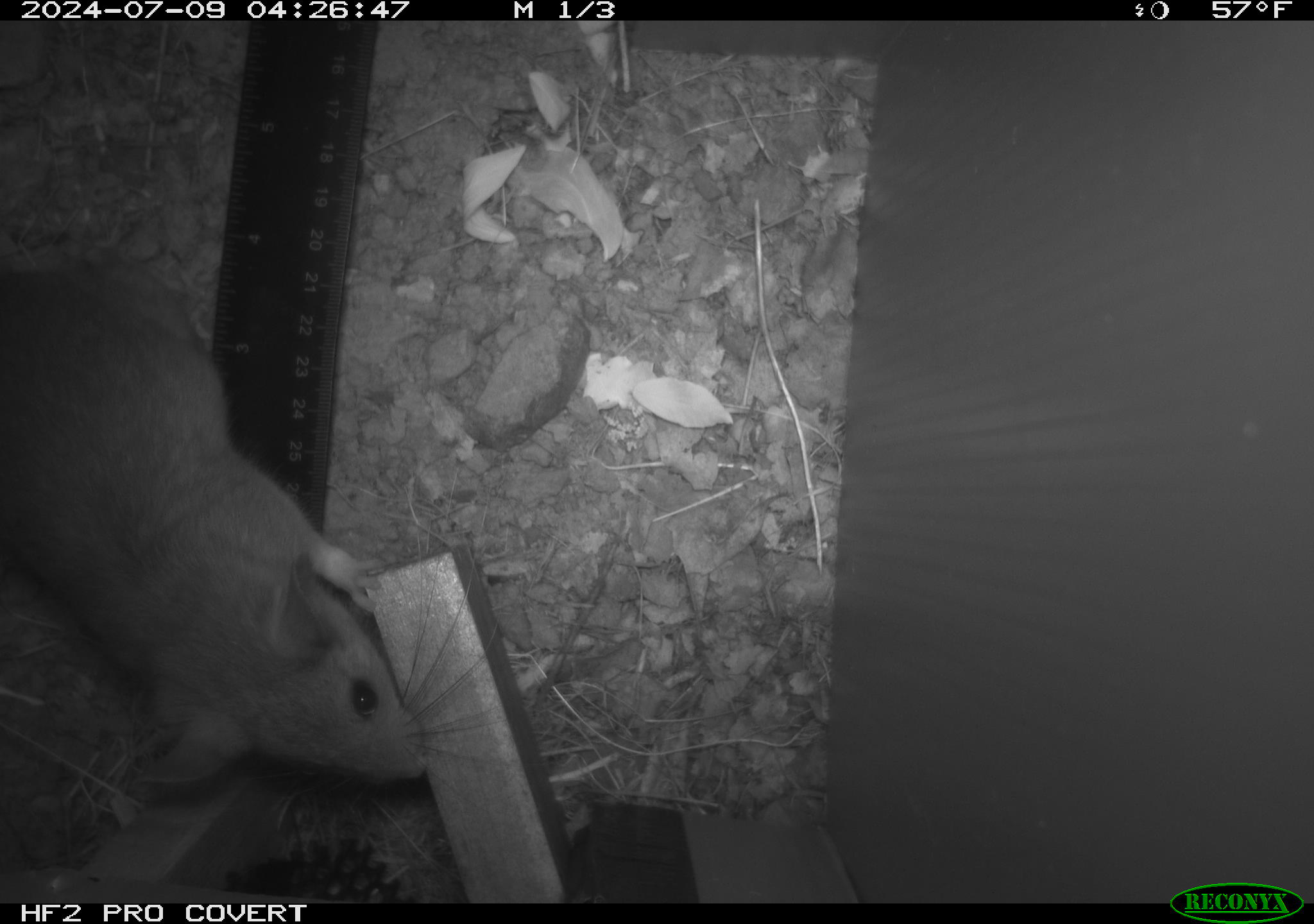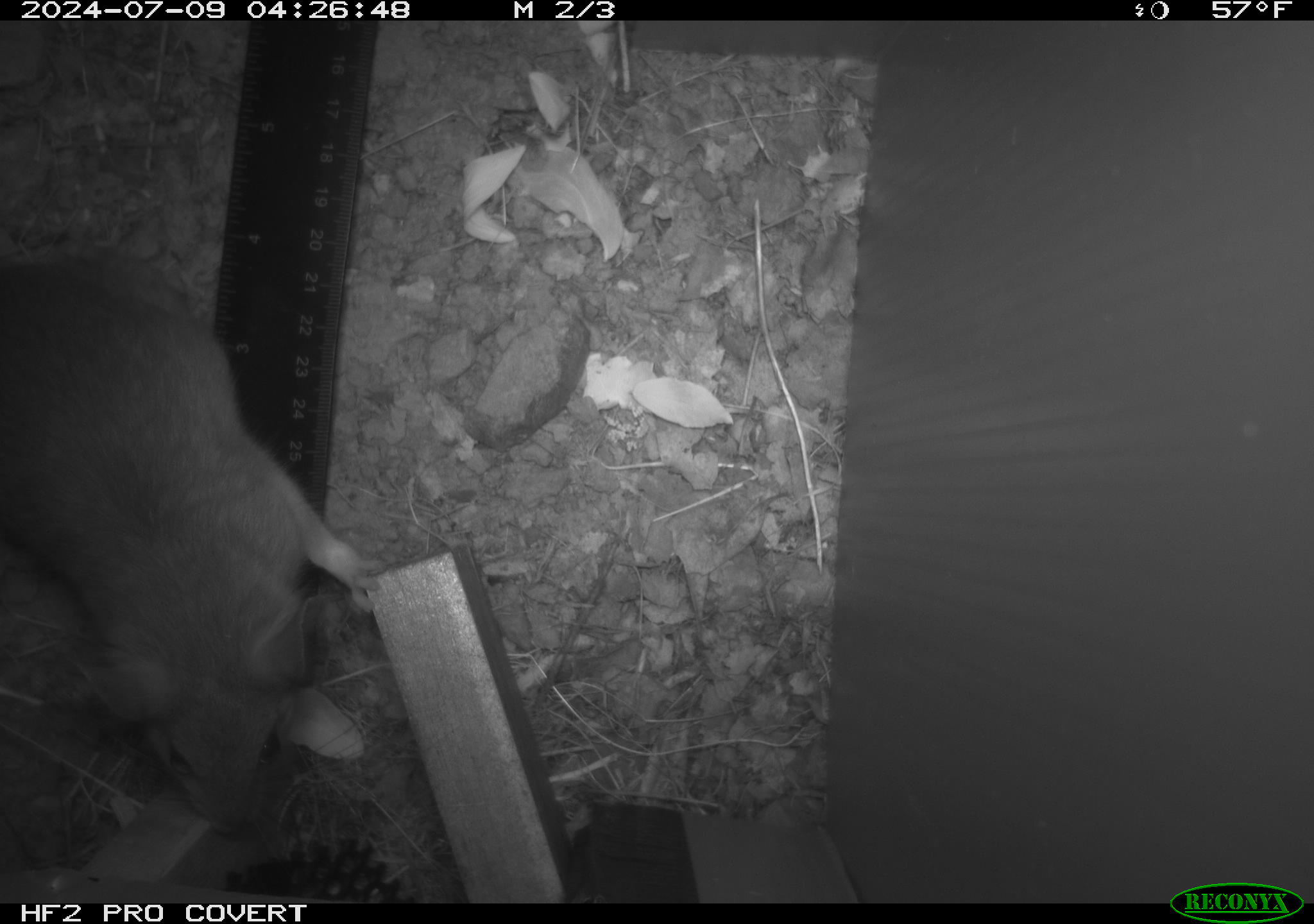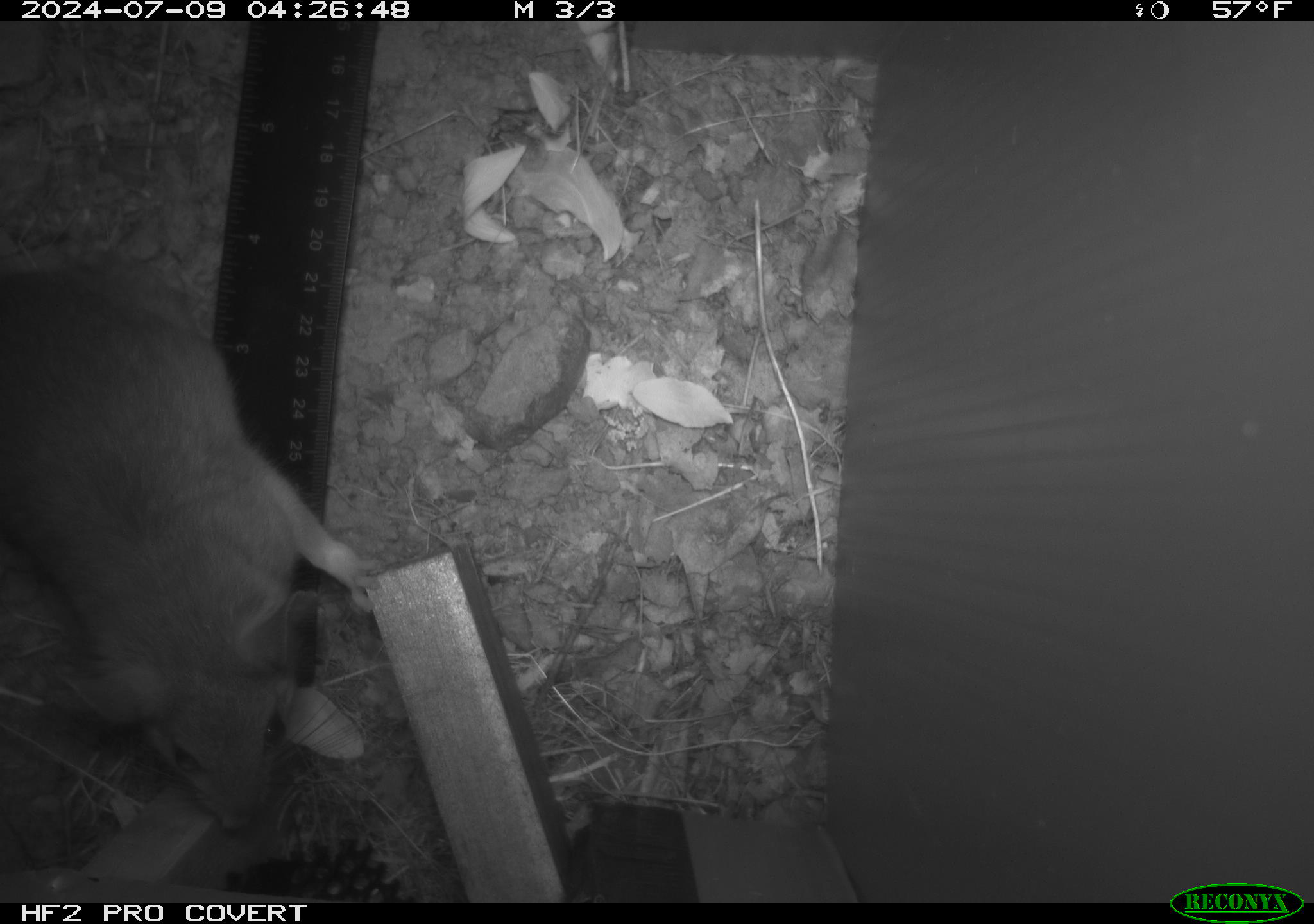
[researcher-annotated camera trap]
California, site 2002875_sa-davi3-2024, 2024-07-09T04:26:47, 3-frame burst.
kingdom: Animalia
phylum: Chordata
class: Mammalia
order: Rodentia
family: Cricetidae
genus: Neotoma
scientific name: Neotoma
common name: pack rat or woodrat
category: neotoma species